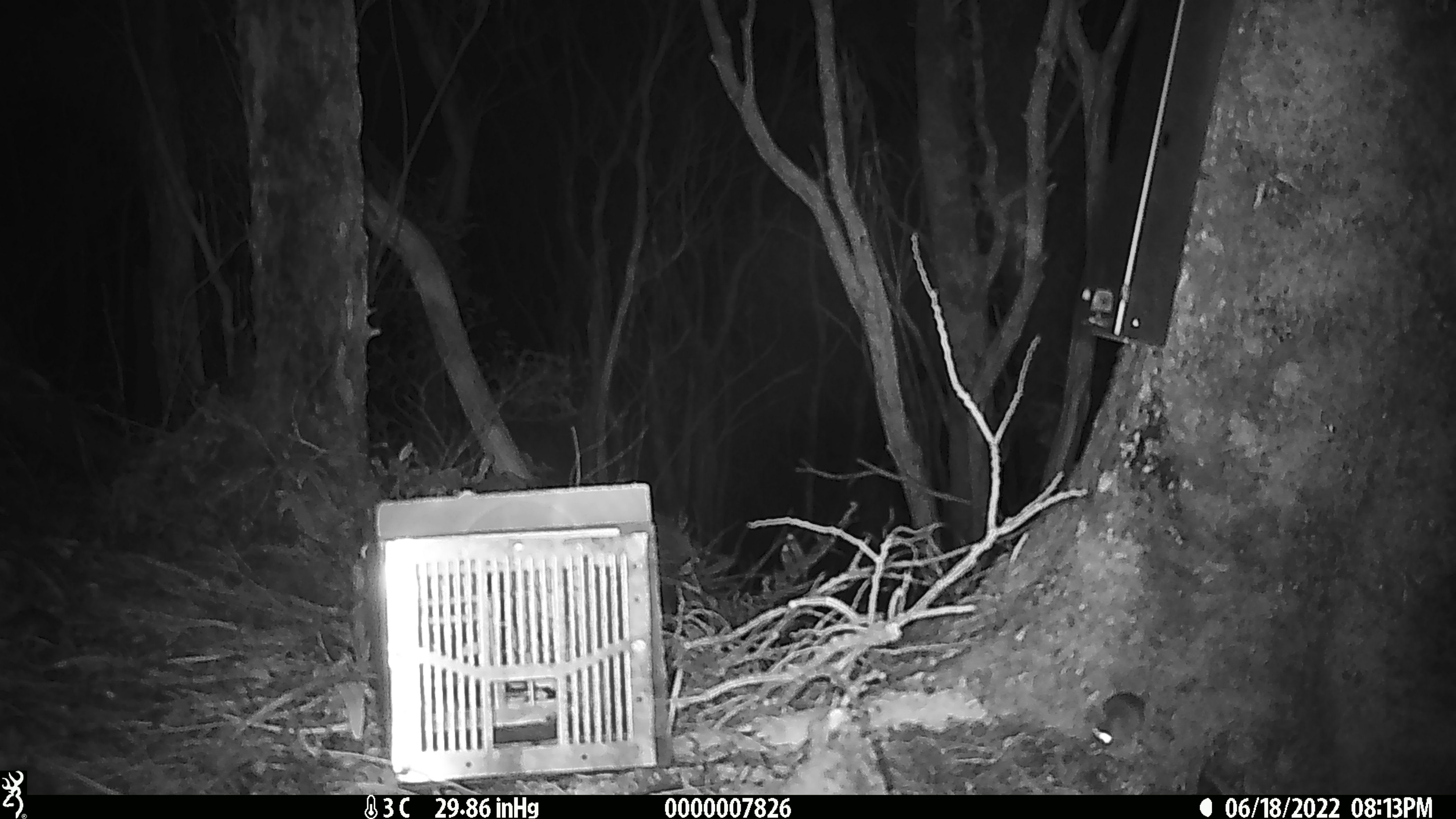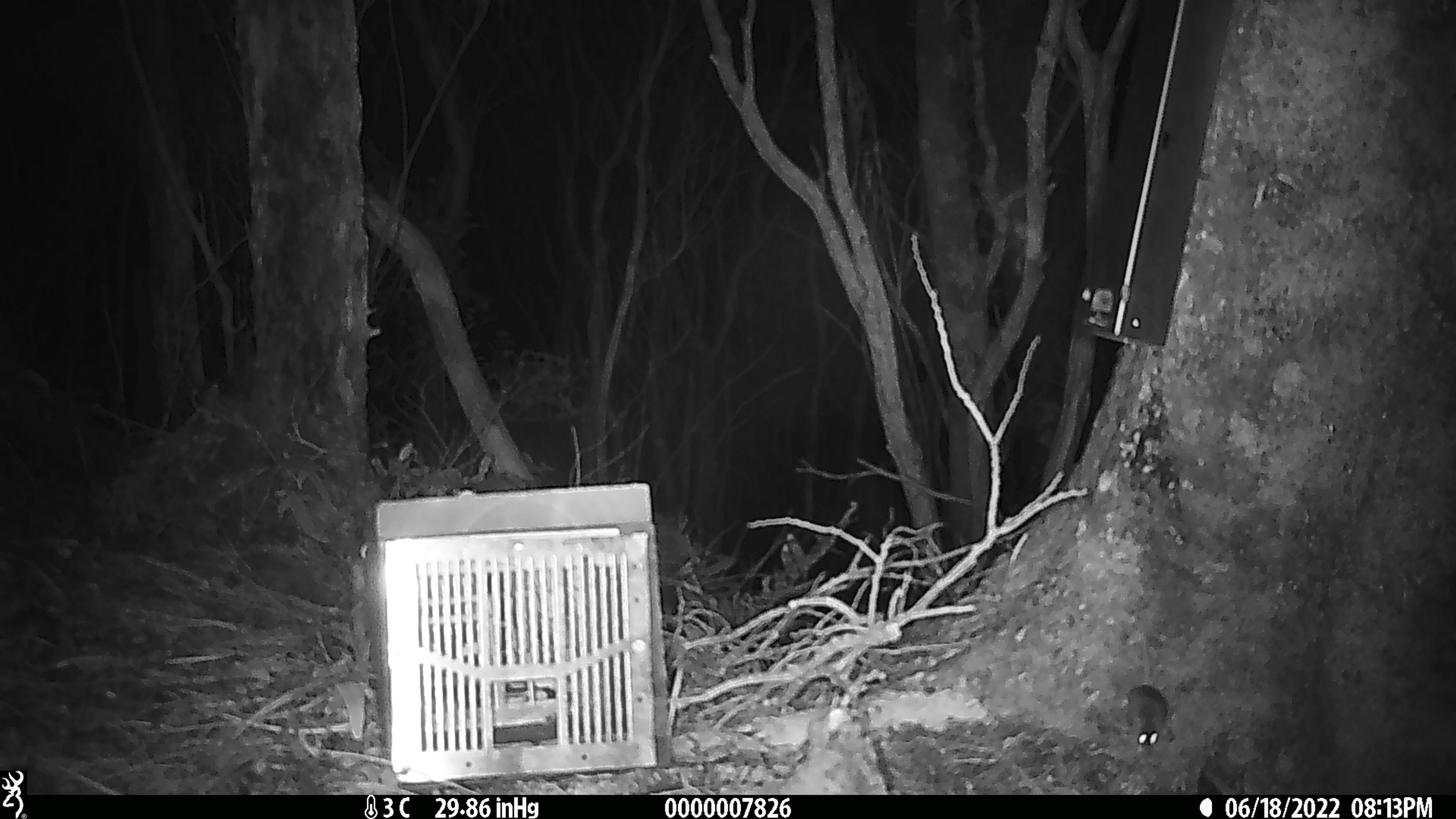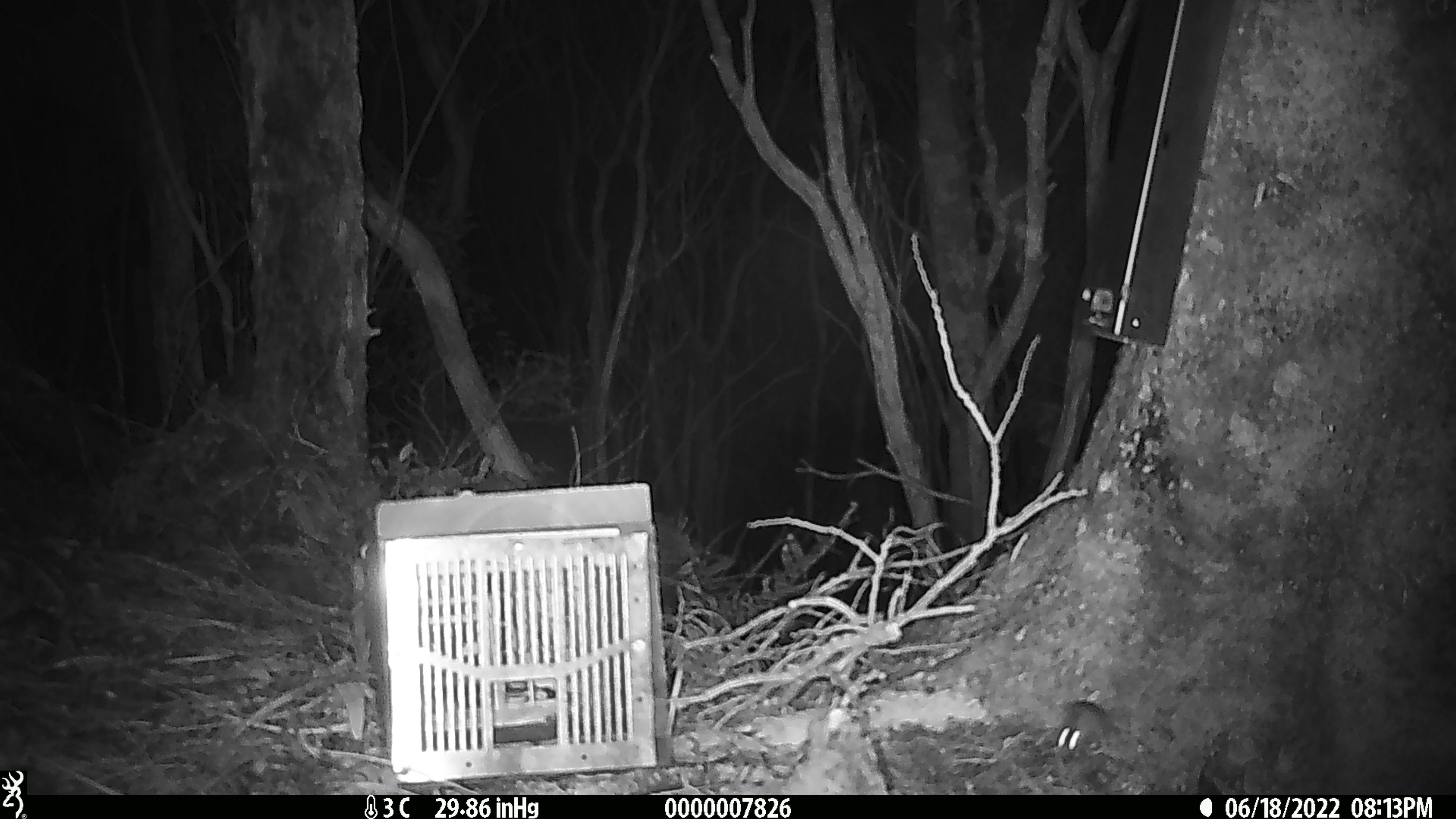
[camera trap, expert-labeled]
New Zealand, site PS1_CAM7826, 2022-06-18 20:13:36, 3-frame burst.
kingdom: Animalia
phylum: Chordata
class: Mammalia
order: Rodentia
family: Muridae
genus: Mus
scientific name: Mus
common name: mouse